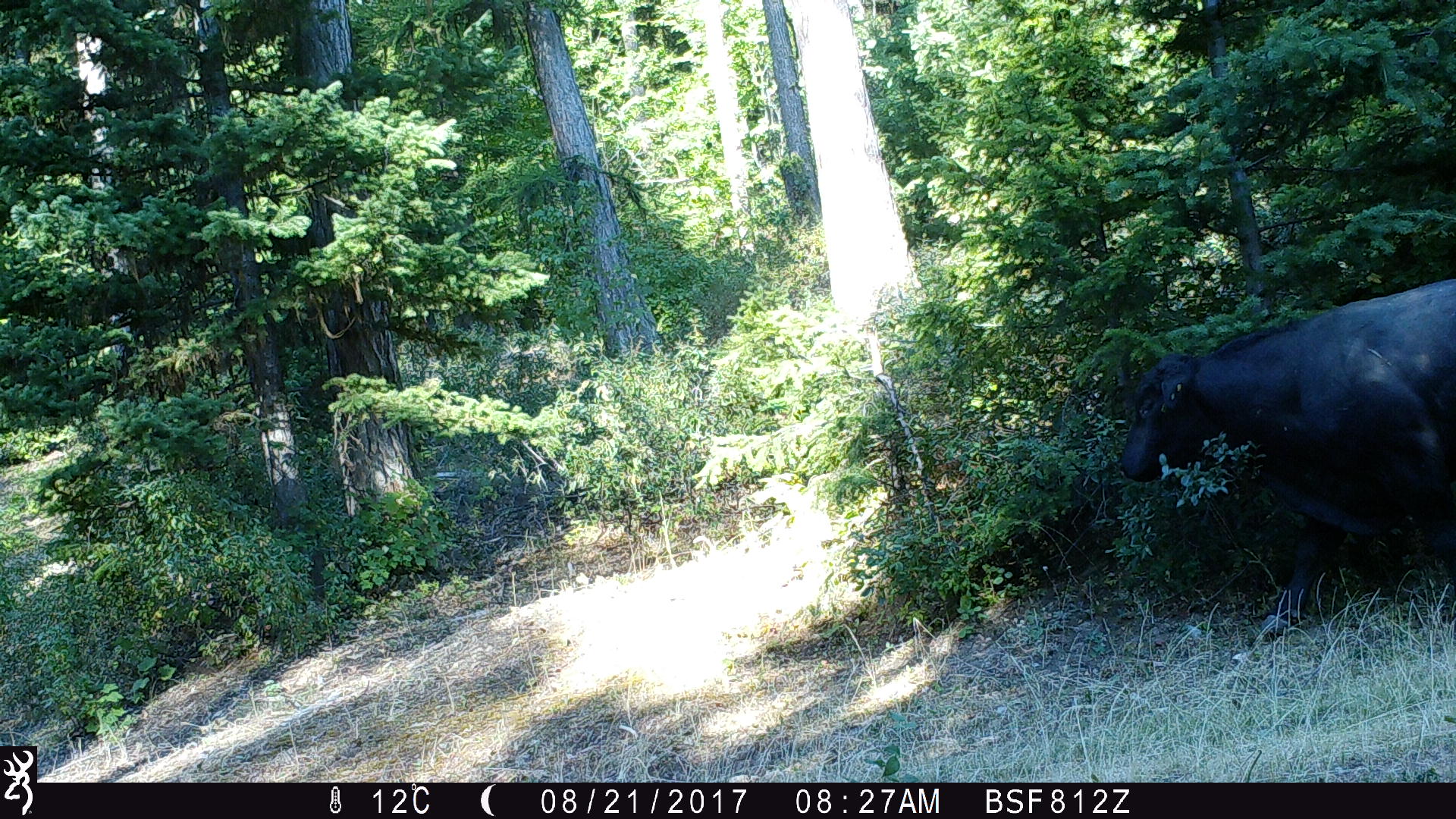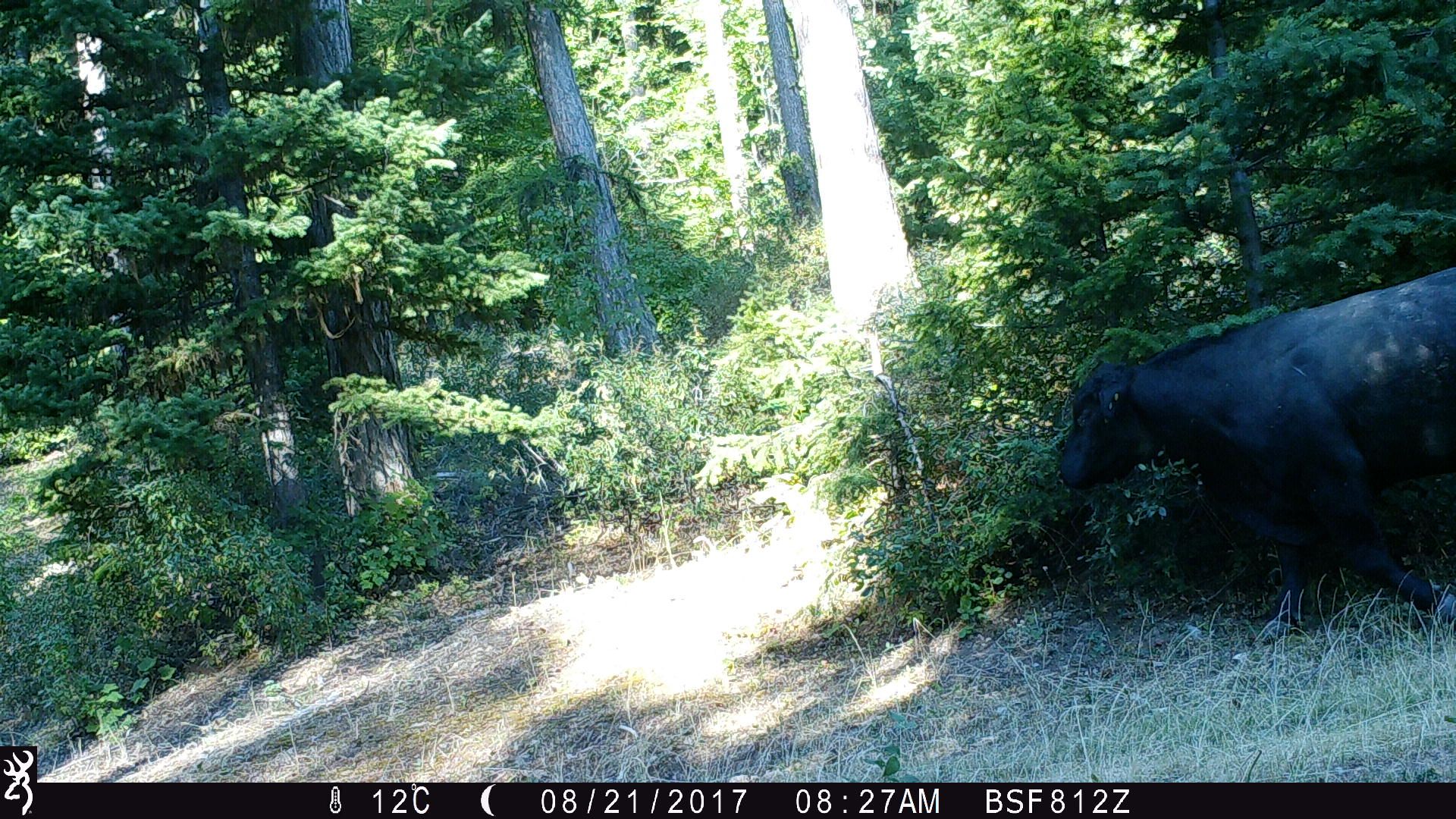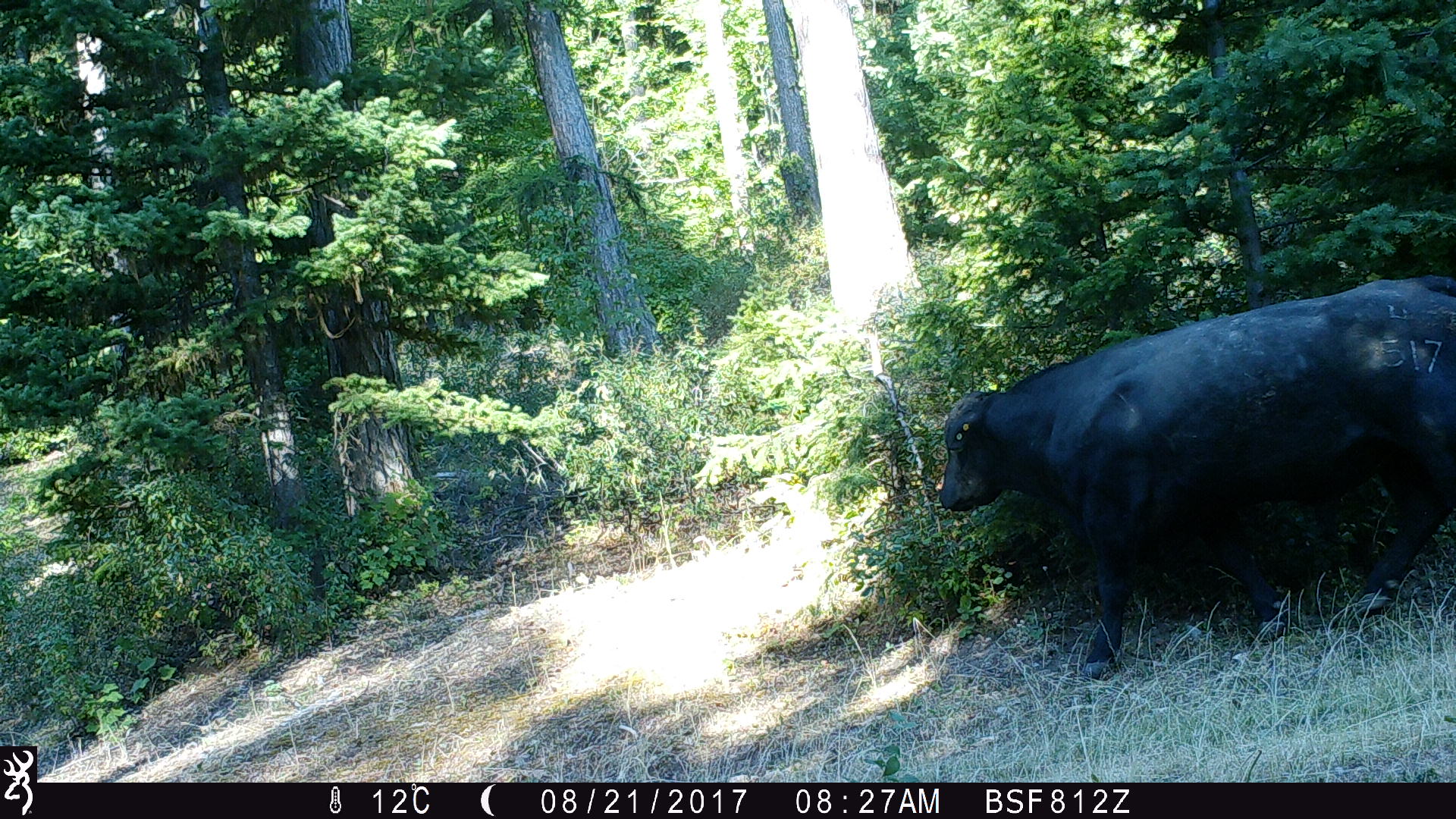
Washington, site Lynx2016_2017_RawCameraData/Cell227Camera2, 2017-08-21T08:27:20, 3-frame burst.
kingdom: Animalia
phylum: Chordata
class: Mammalia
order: Artiodactyla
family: Bovidae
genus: Bos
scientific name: Bos taurus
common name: domestic cattle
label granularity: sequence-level